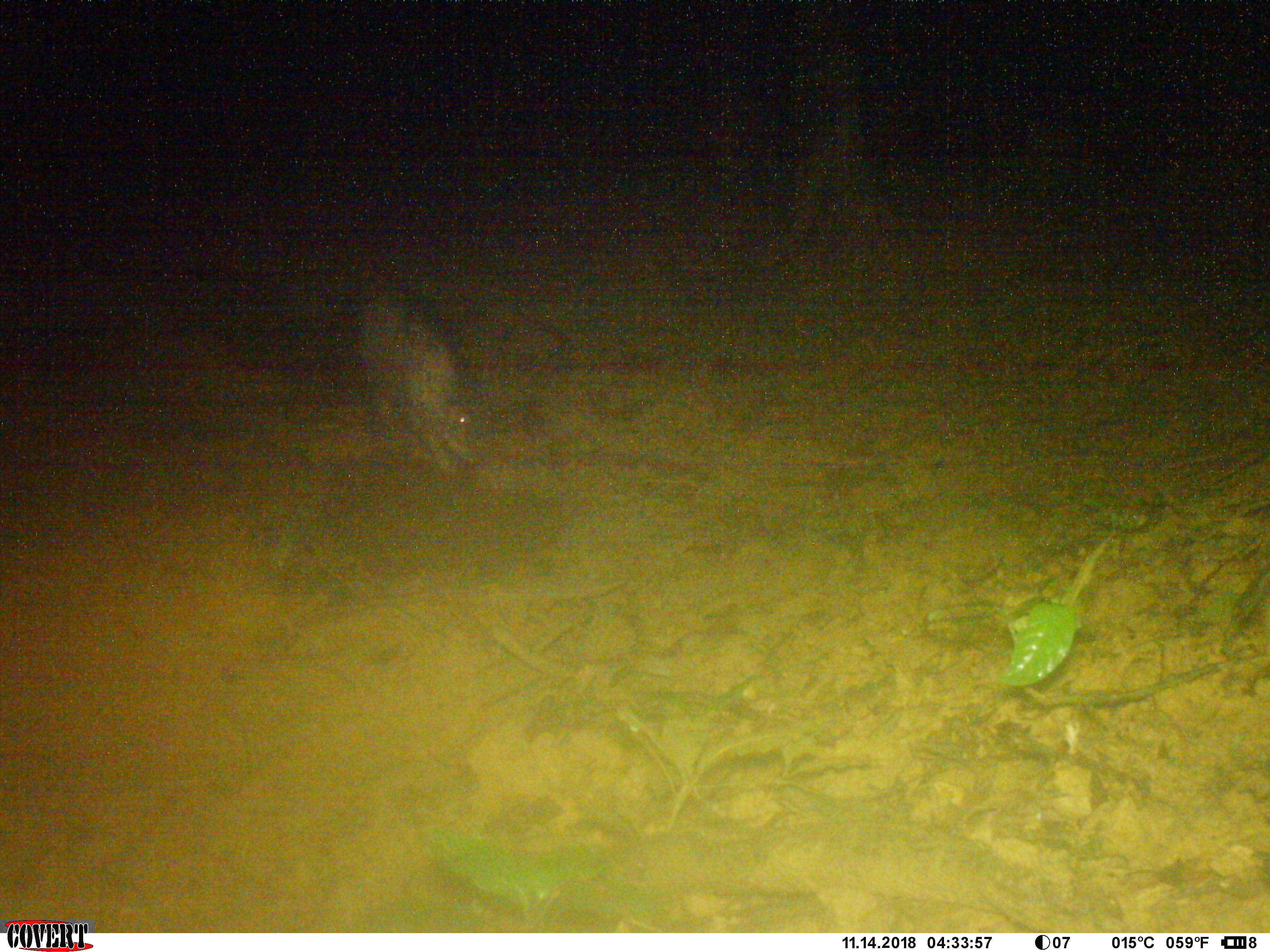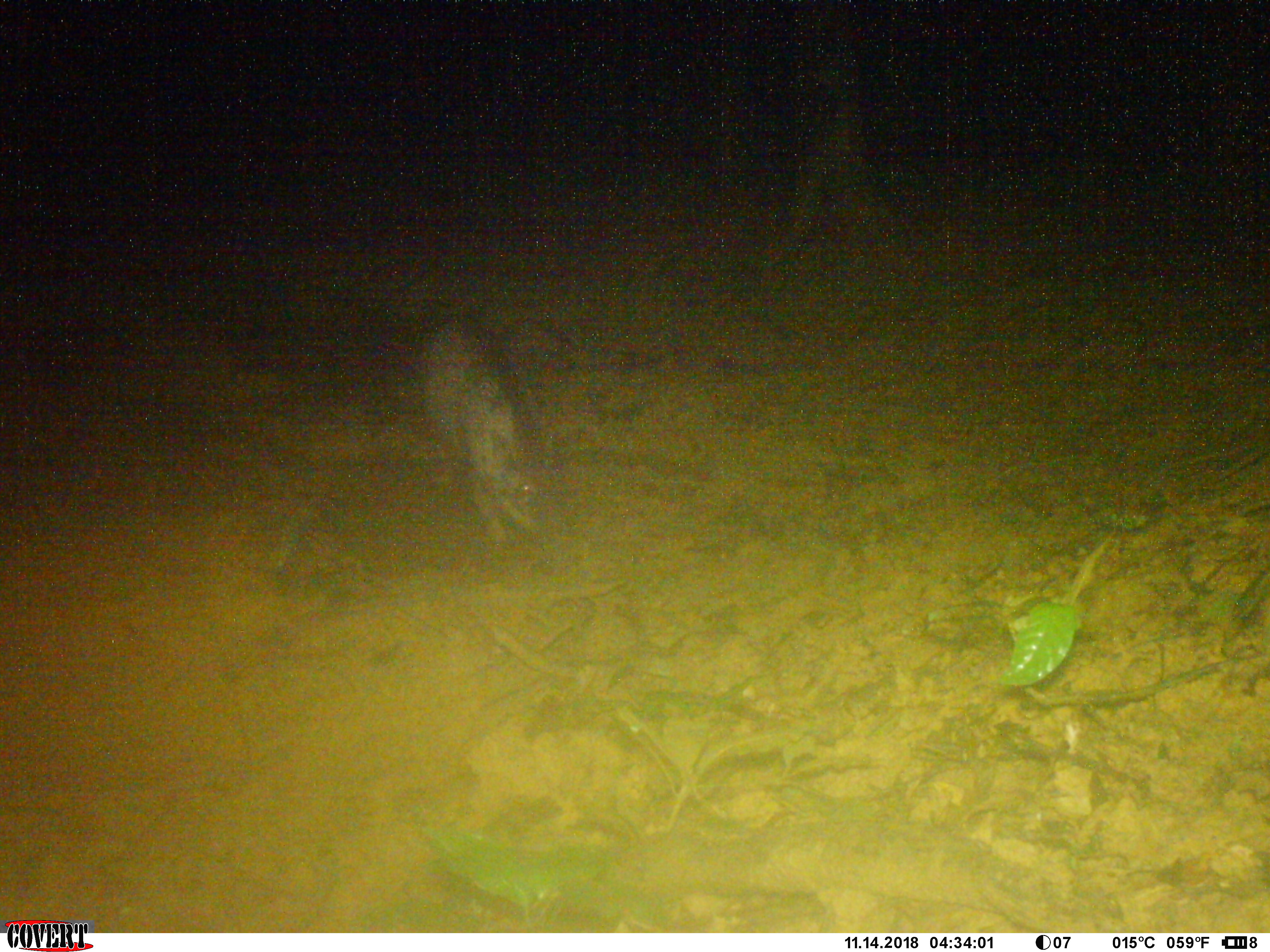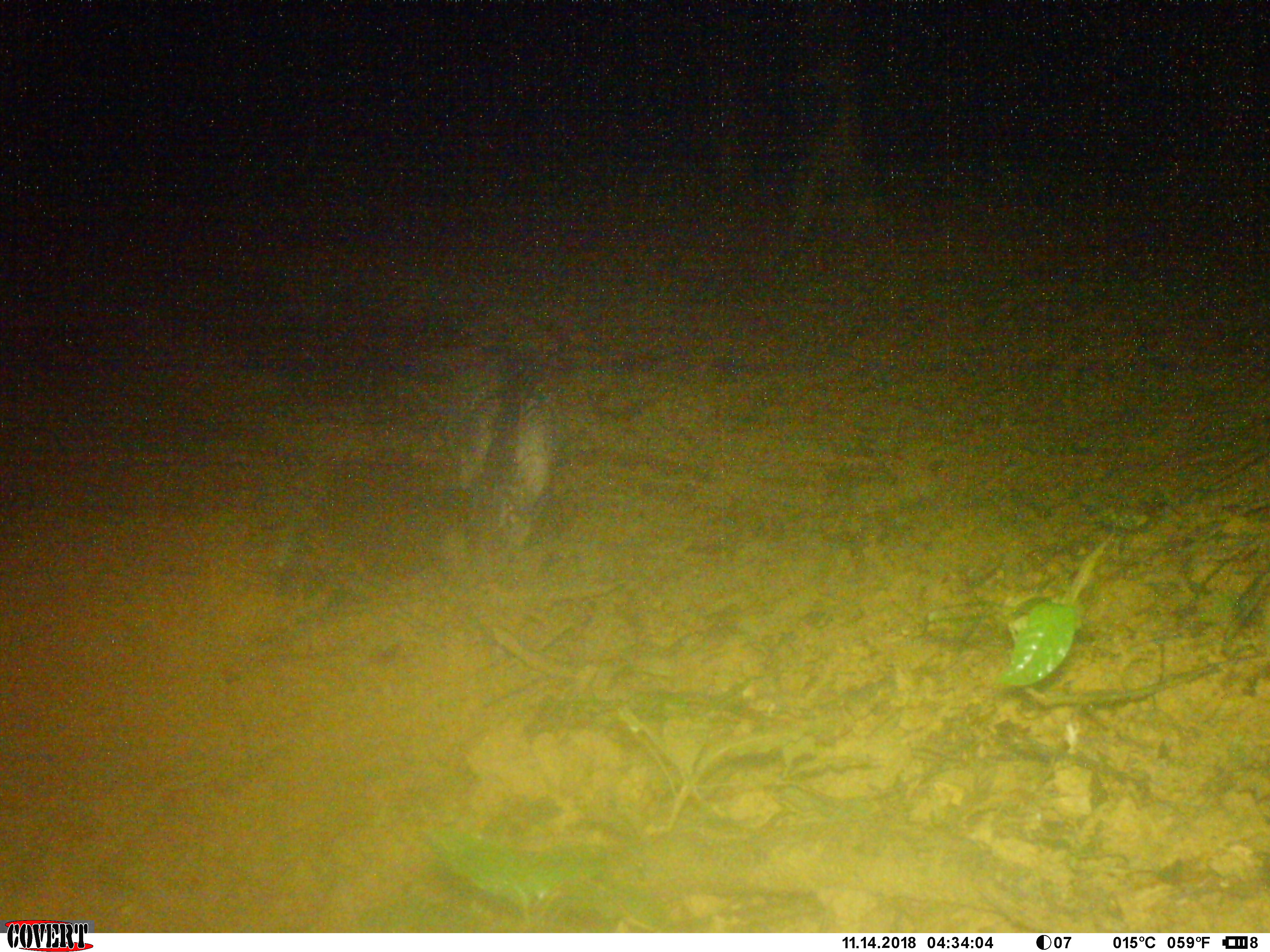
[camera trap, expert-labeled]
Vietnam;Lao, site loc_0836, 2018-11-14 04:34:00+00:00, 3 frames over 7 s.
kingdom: Animalia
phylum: Chordata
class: Mammalia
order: Artiodactyla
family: Suidae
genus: Sus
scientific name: Sus scrofa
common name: eurasian wild pig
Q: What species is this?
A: Eurasian wild pig (Sus scrofa).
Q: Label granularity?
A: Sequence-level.